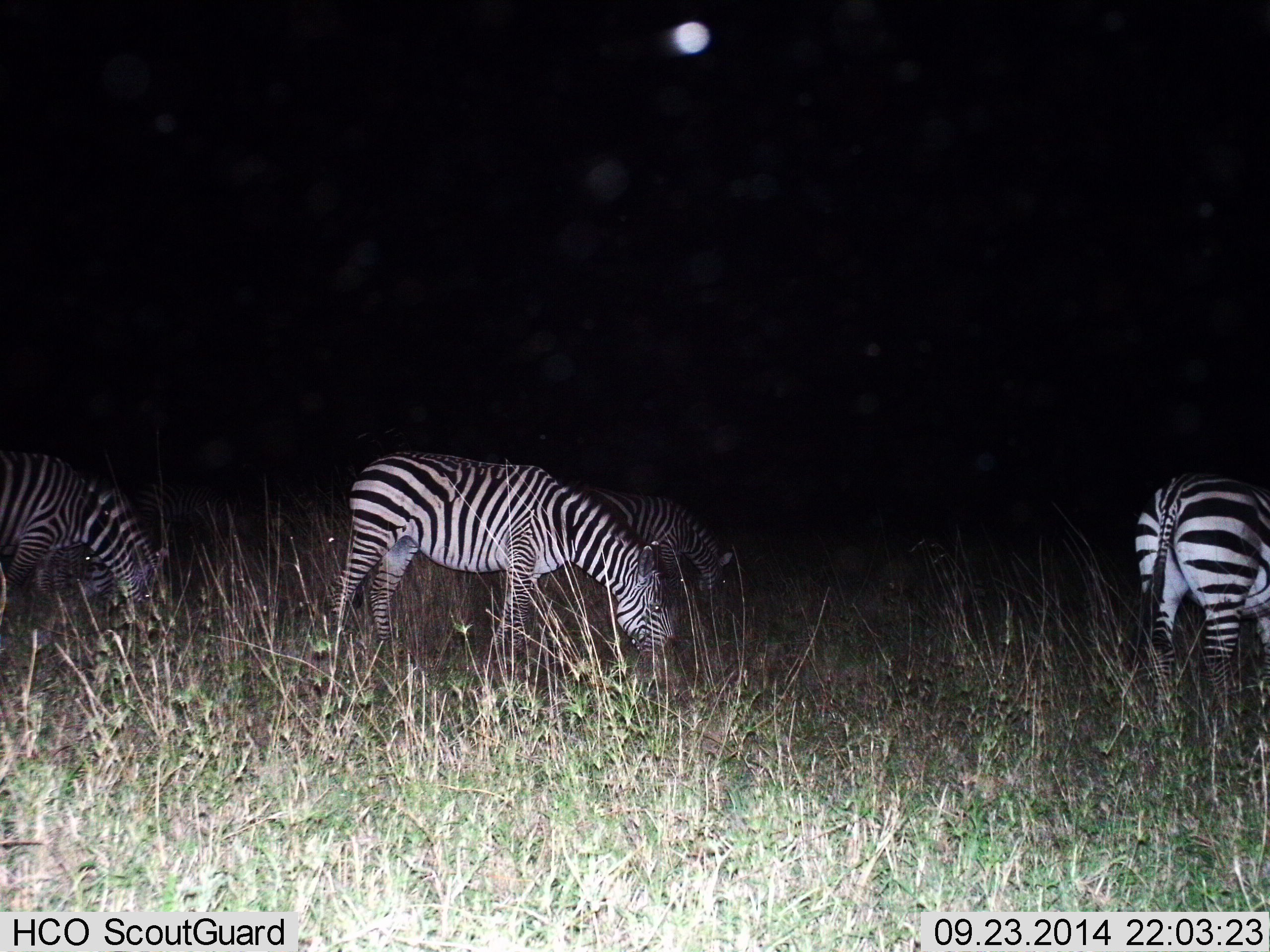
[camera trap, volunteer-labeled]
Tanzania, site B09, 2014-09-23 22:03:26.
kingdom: Animalia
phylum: Chordata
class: Mammalia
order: Perissodactyla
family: Equidae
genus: Equus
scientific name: Equus quagga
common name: plains zebra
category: zebra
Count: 4.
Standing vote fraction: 30%.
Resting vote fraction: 0%.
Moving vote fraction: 0%.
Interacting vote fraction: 0%.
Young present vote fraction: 0%.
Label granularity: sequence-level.